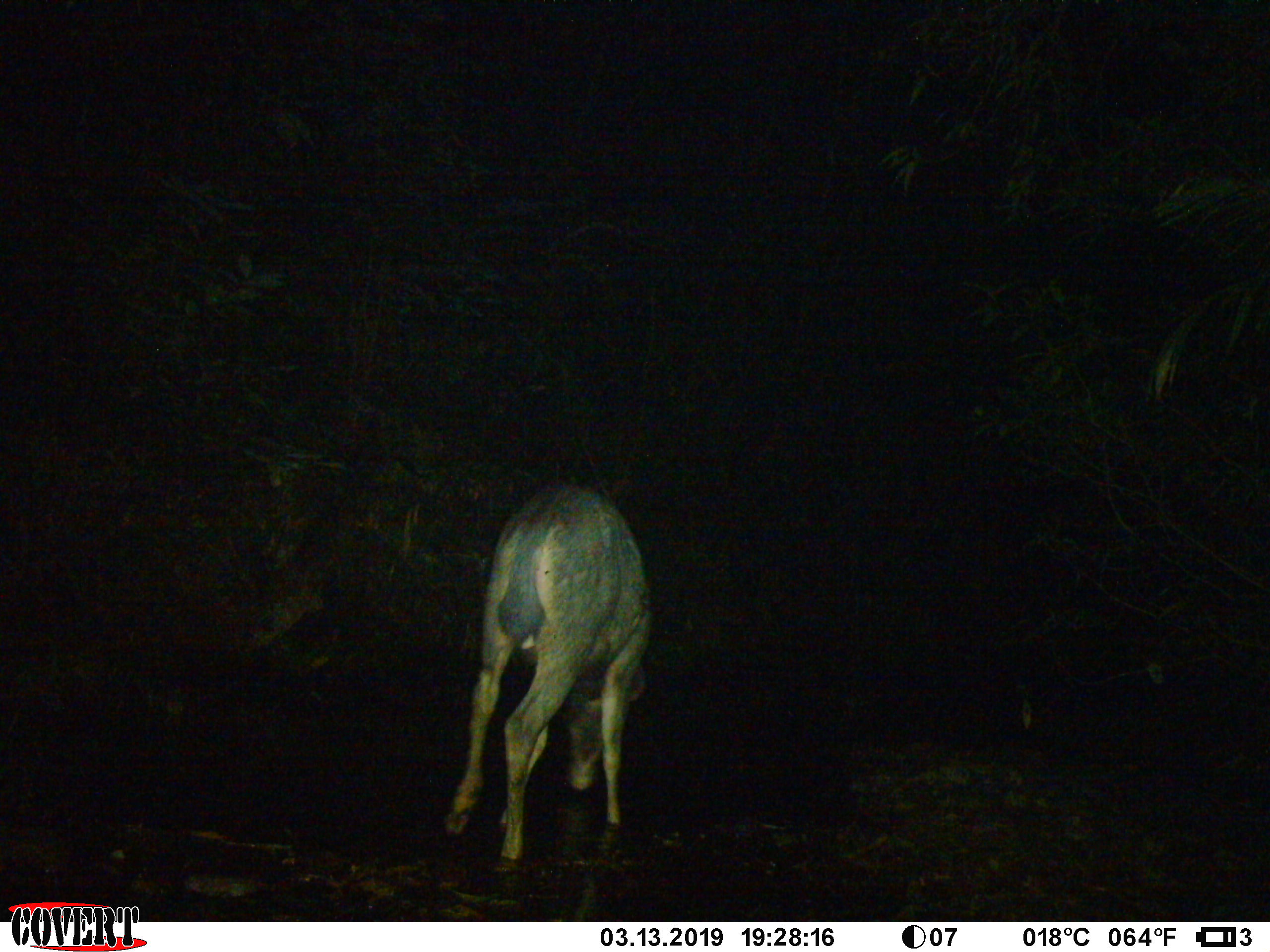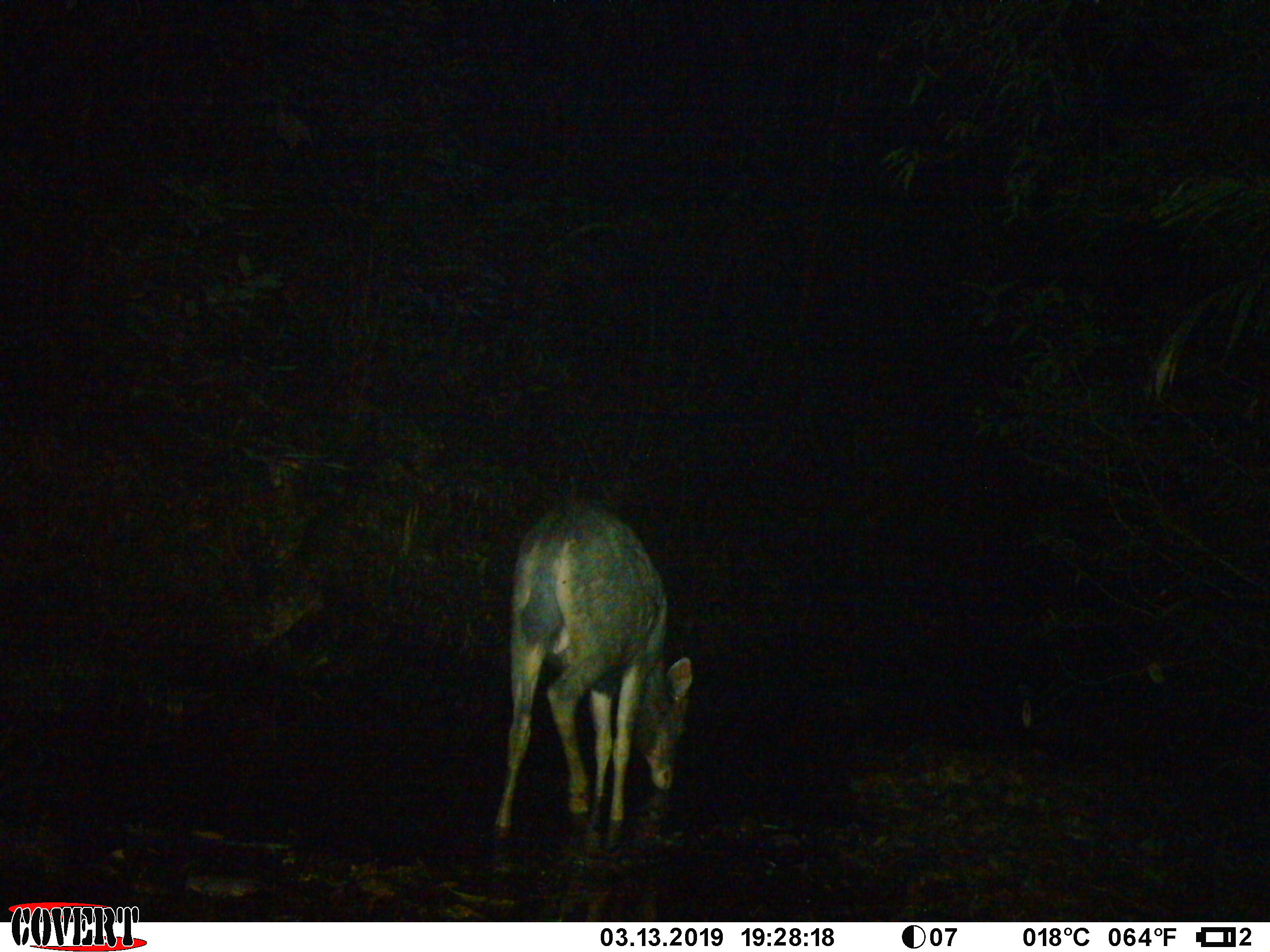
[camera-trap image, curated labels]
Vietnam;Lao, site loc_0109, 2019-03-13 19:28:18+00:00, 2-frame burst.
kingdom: Animalia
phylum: Chordata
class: Mammalia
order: Artiodactyla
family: Cervidae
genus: Rusa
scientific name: Rusa unicolor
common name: sambar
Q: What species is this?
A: Sambar (Rusa unicolor).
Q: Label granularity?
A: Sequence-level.